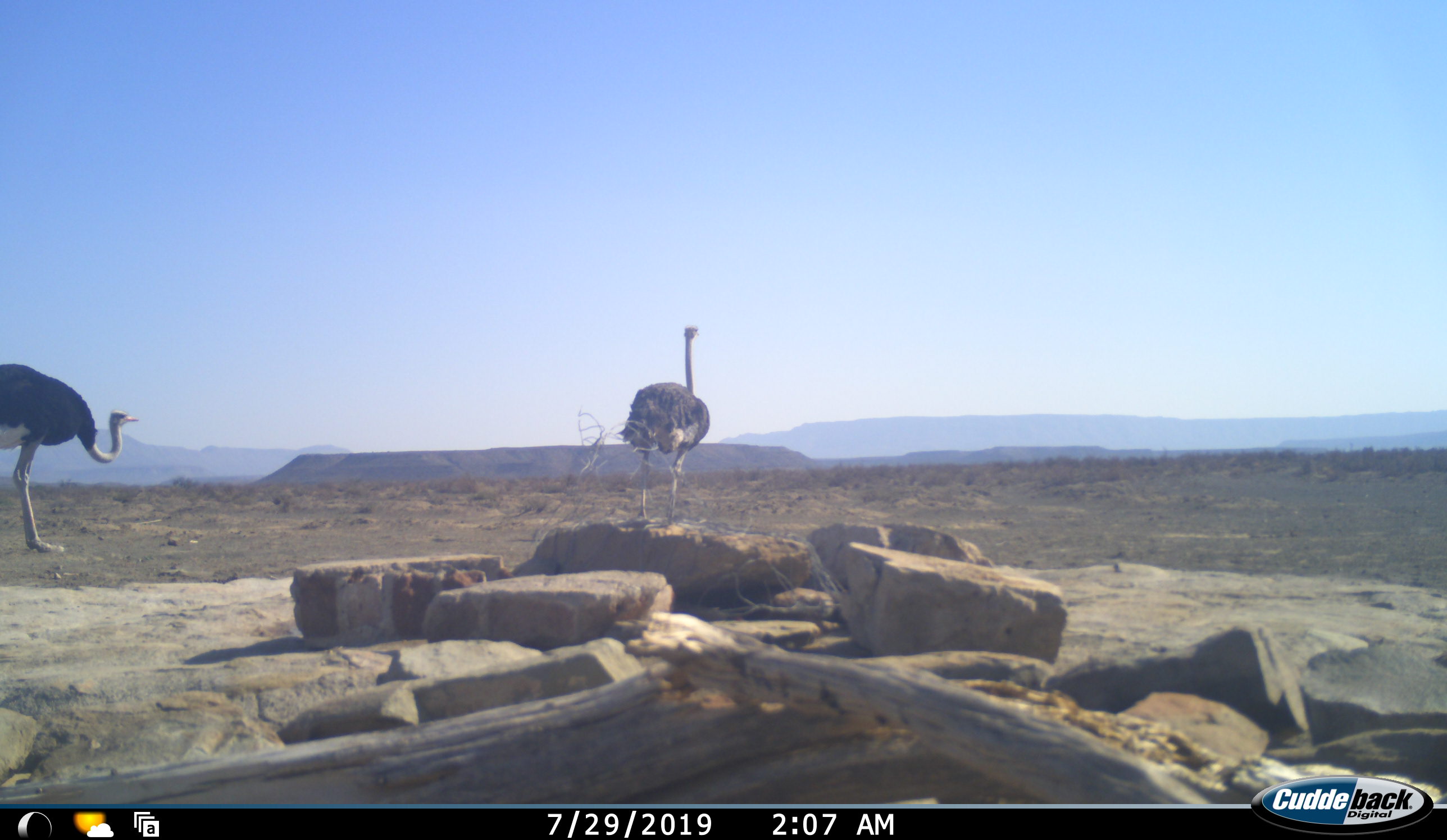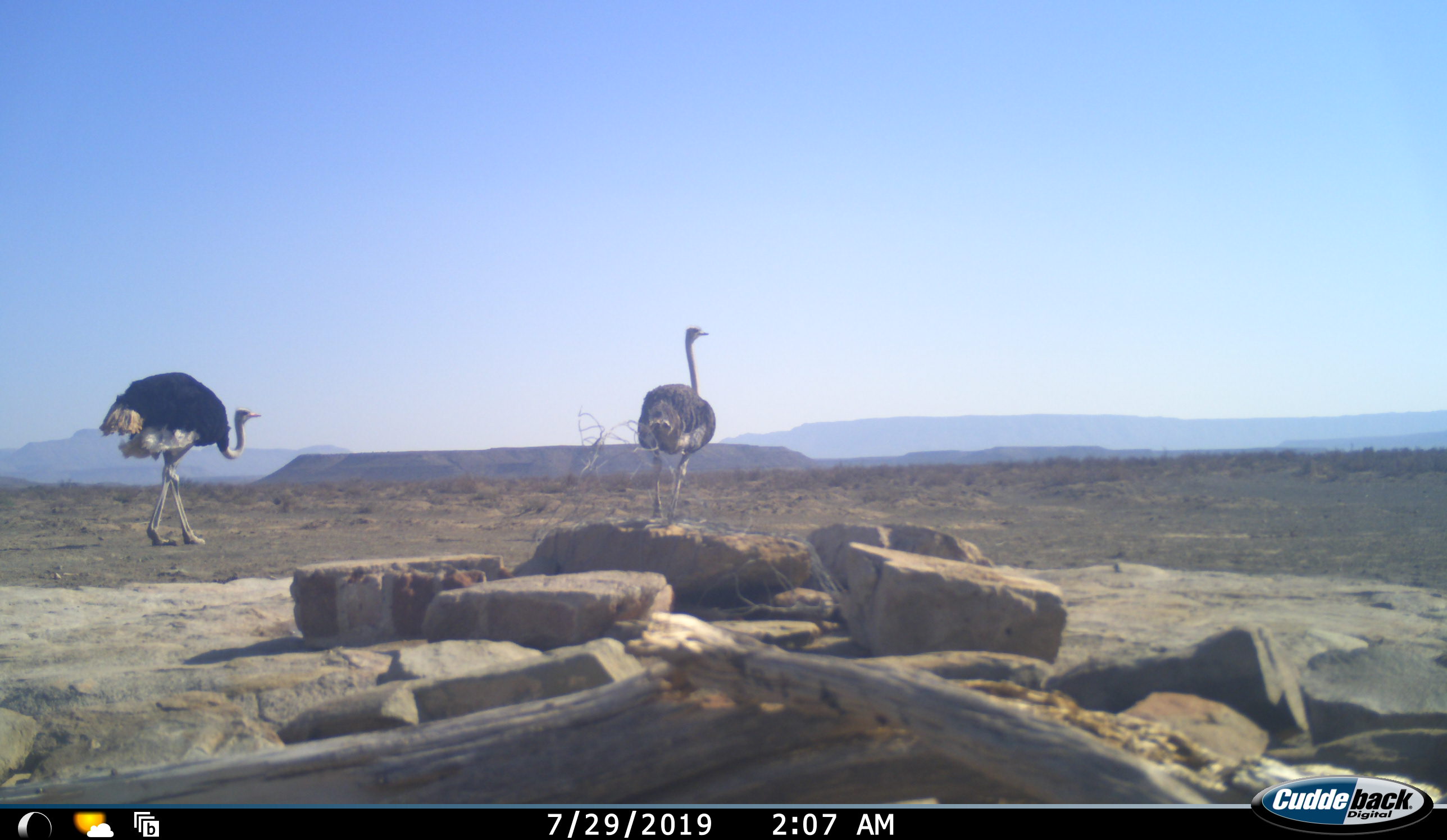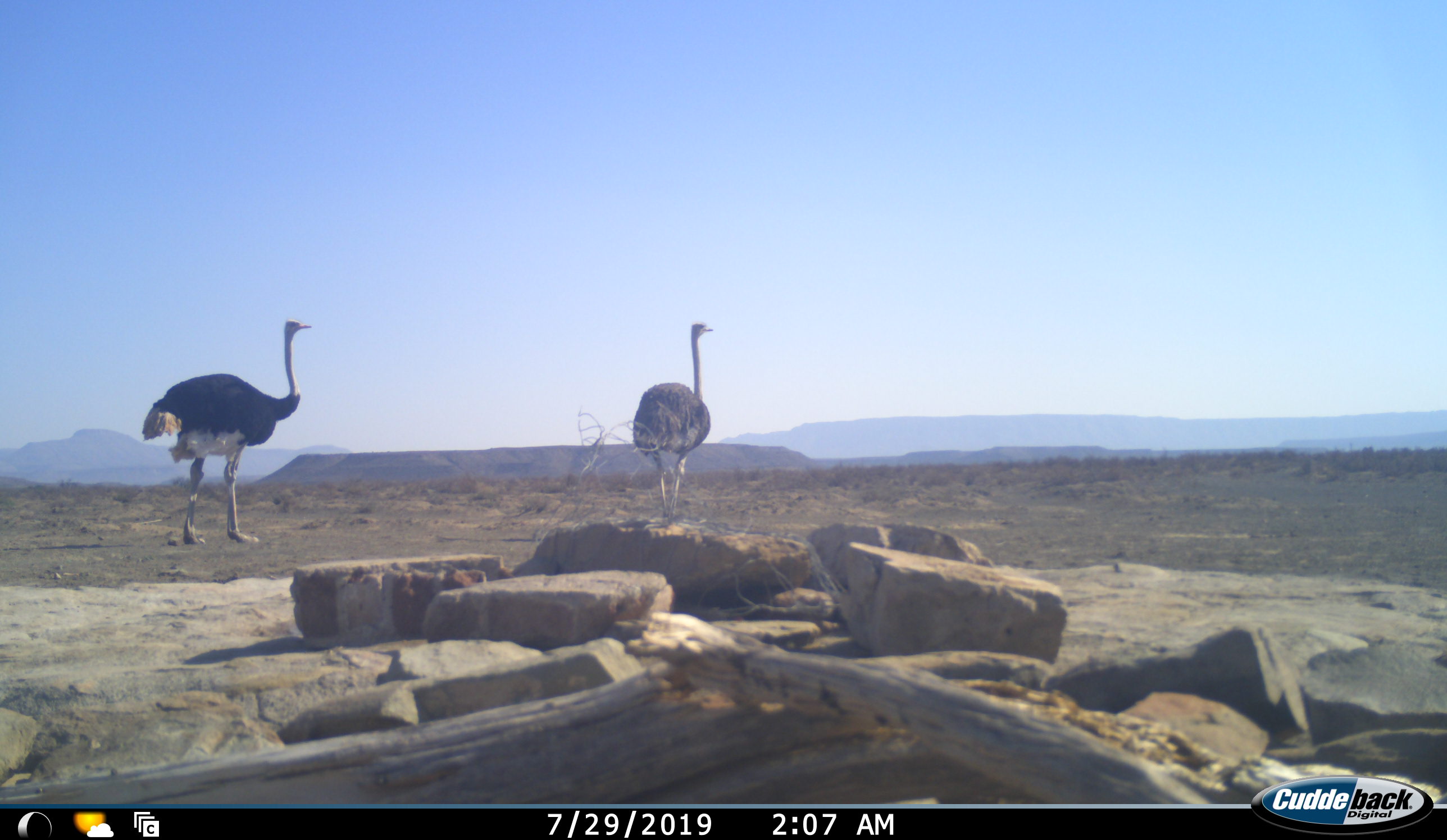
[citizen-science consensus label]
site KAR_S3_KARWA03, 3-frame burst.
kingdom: Animalia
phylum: Chordata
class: Aves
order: Struthioniformes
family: Struthionidae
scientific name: Struthionidae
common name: ostrich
Ostrich (Struthionidae), count 2. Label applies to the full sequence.